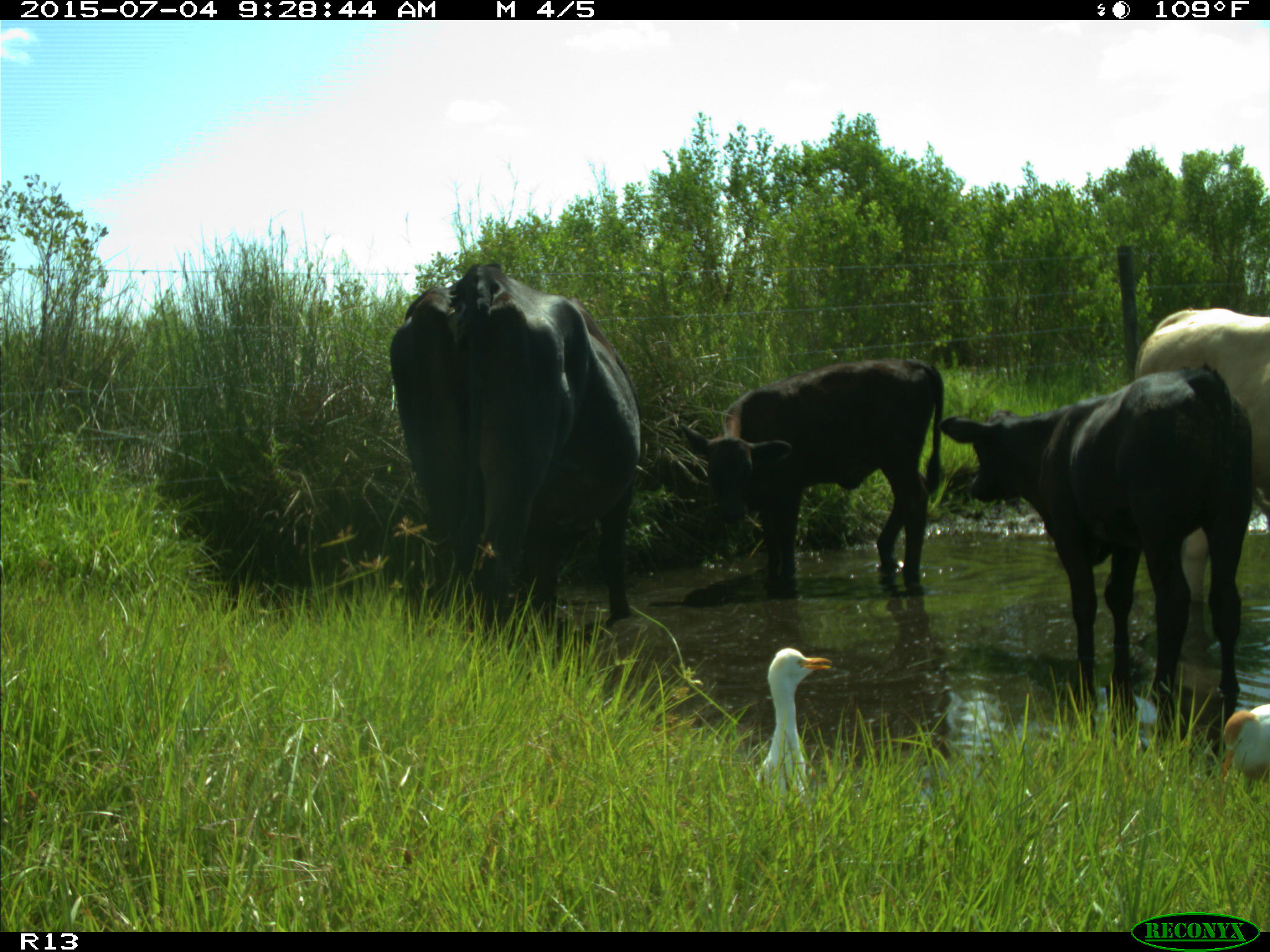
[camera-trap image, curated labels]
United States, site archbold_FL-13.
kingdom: Animalia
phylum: Chordata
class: Mammalia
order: Artiodactyla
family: Bovidae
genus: Bos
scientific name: Bos taurus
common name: domestic cow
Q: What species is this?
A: Bos taurus (domestic cow).